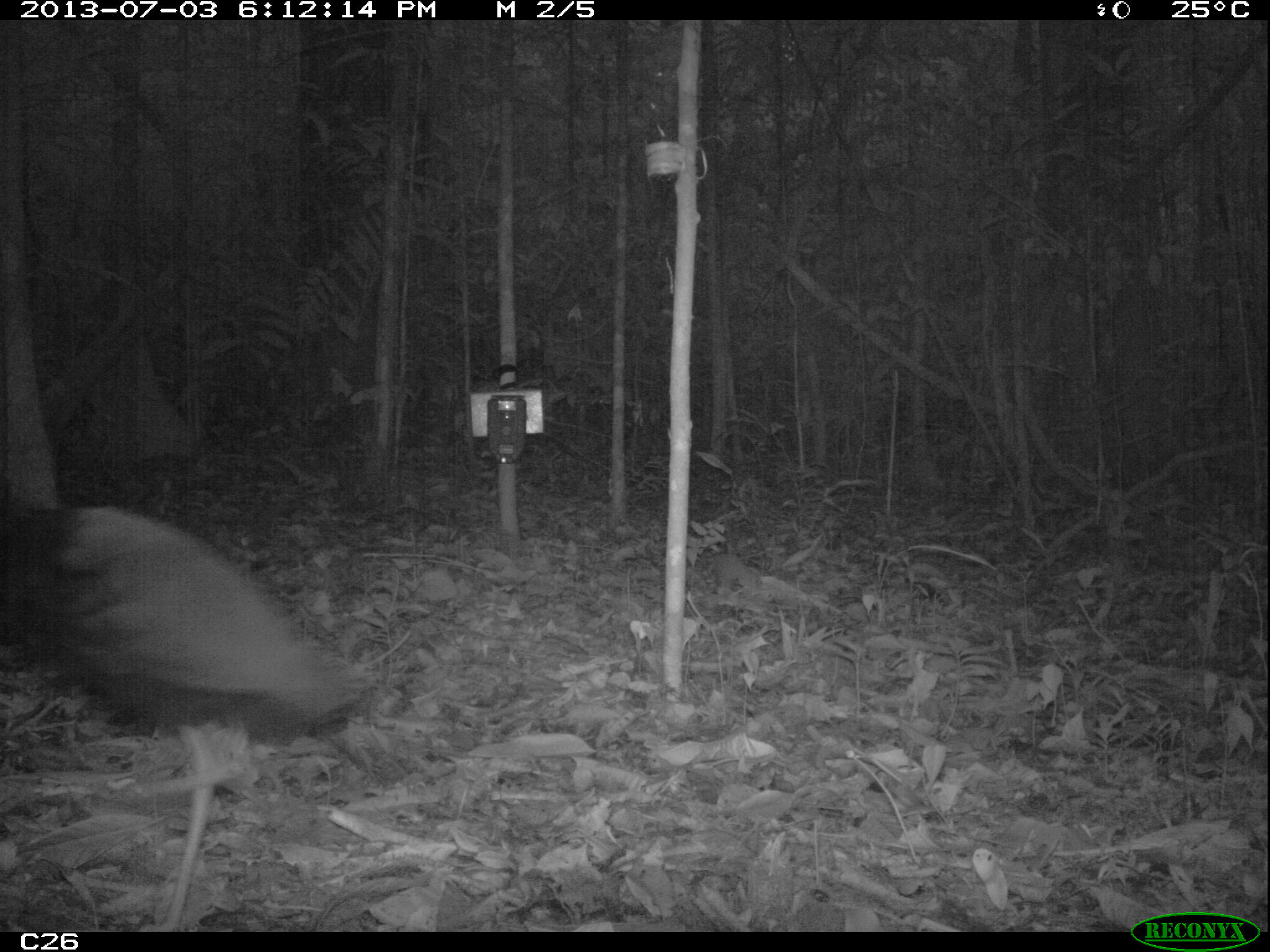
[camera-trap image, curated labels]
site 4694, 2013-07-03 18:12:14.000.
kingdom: Animalia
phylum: Chordata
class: Aves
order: Gruiformes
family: Psophiidae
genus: Psophia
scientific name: Psophia crepitans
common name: gray-winged trumpeter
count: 3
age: adult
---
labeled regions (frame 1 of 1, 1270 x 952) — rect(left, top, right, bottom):
psophia crepitans: rect(0, 501, 412, 929)